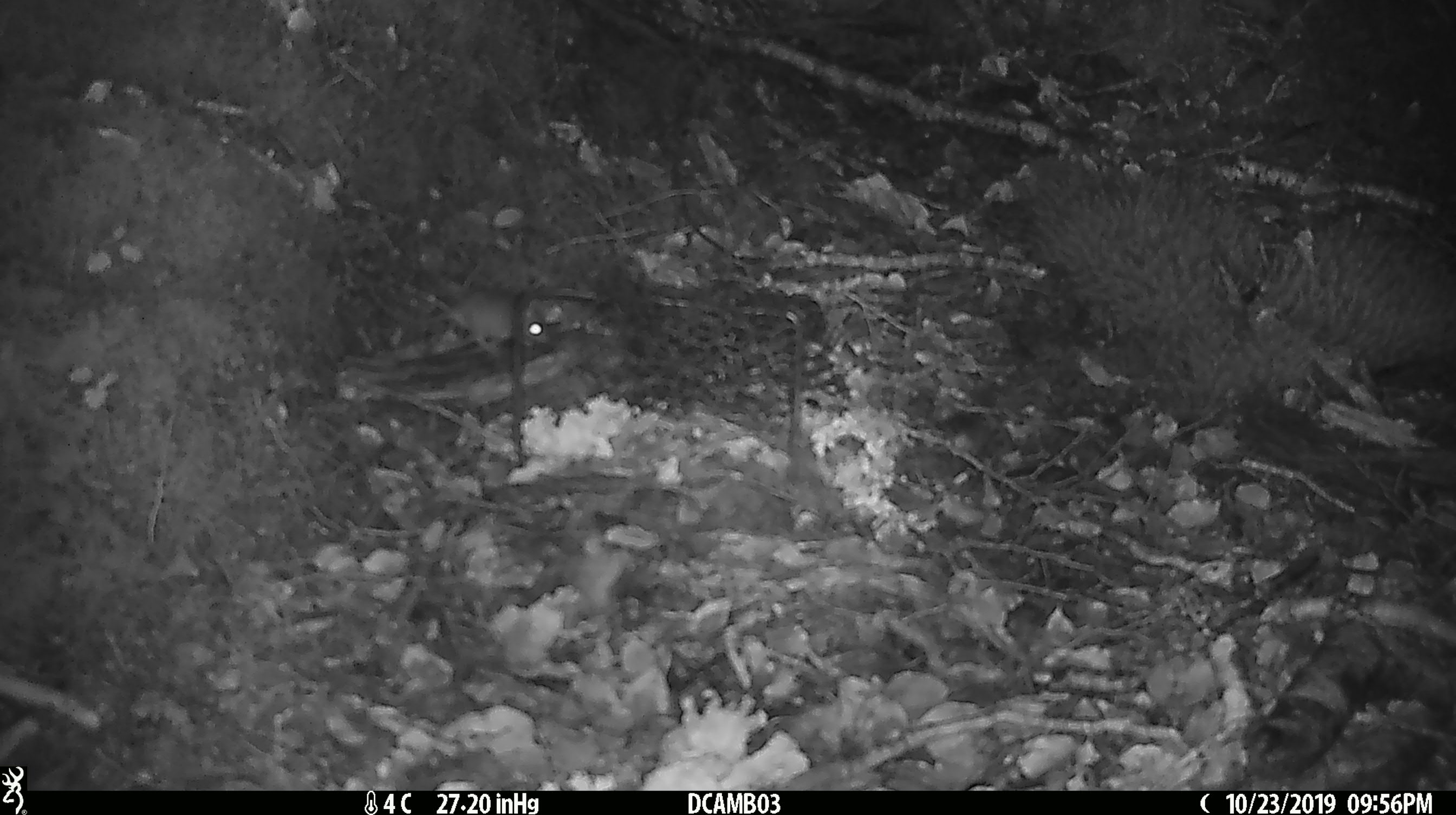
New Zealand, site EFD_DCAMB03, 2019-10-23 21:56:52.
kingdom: Animalia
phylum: Chordata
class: Mammalia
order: Rodentia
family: Muridae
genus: Mus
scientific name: Mus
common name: mouse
Mouse (Mus).